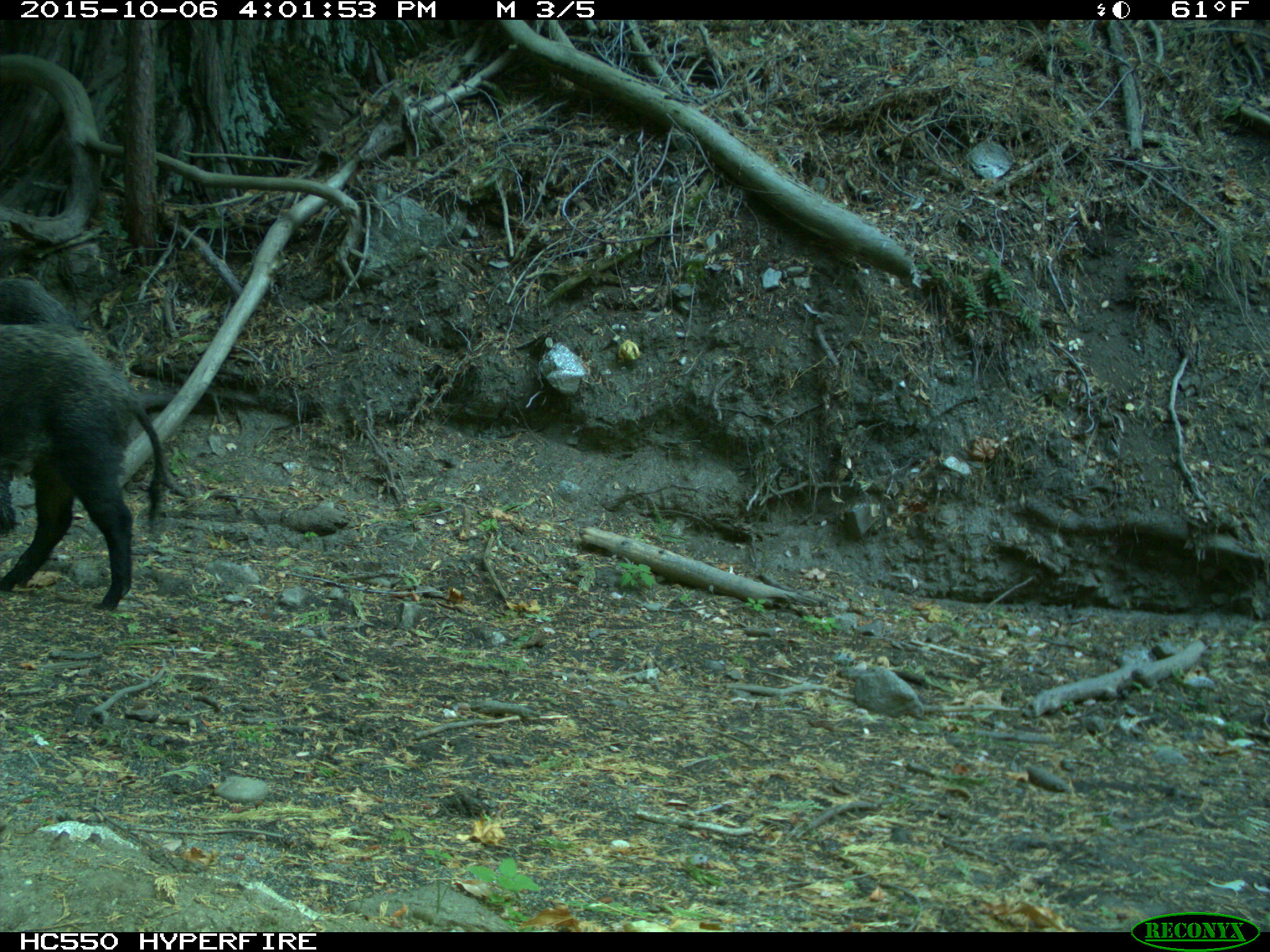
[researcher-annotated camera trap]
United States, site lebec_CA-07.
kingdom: Animalia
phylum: Chordata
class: Mammalia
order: Artiodactyla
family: Suidae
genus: Sus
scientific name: Sus scrofa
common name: wild boar